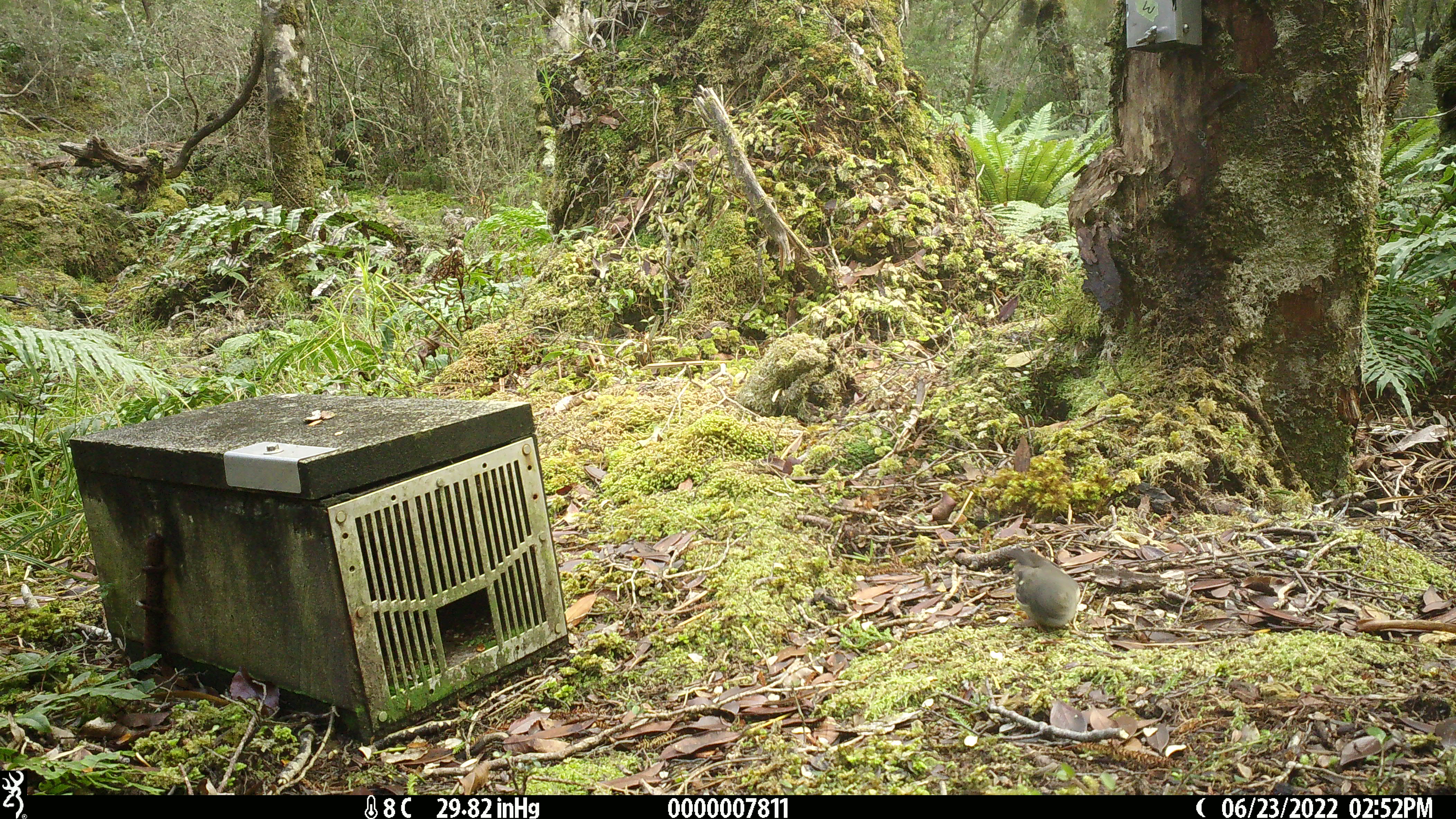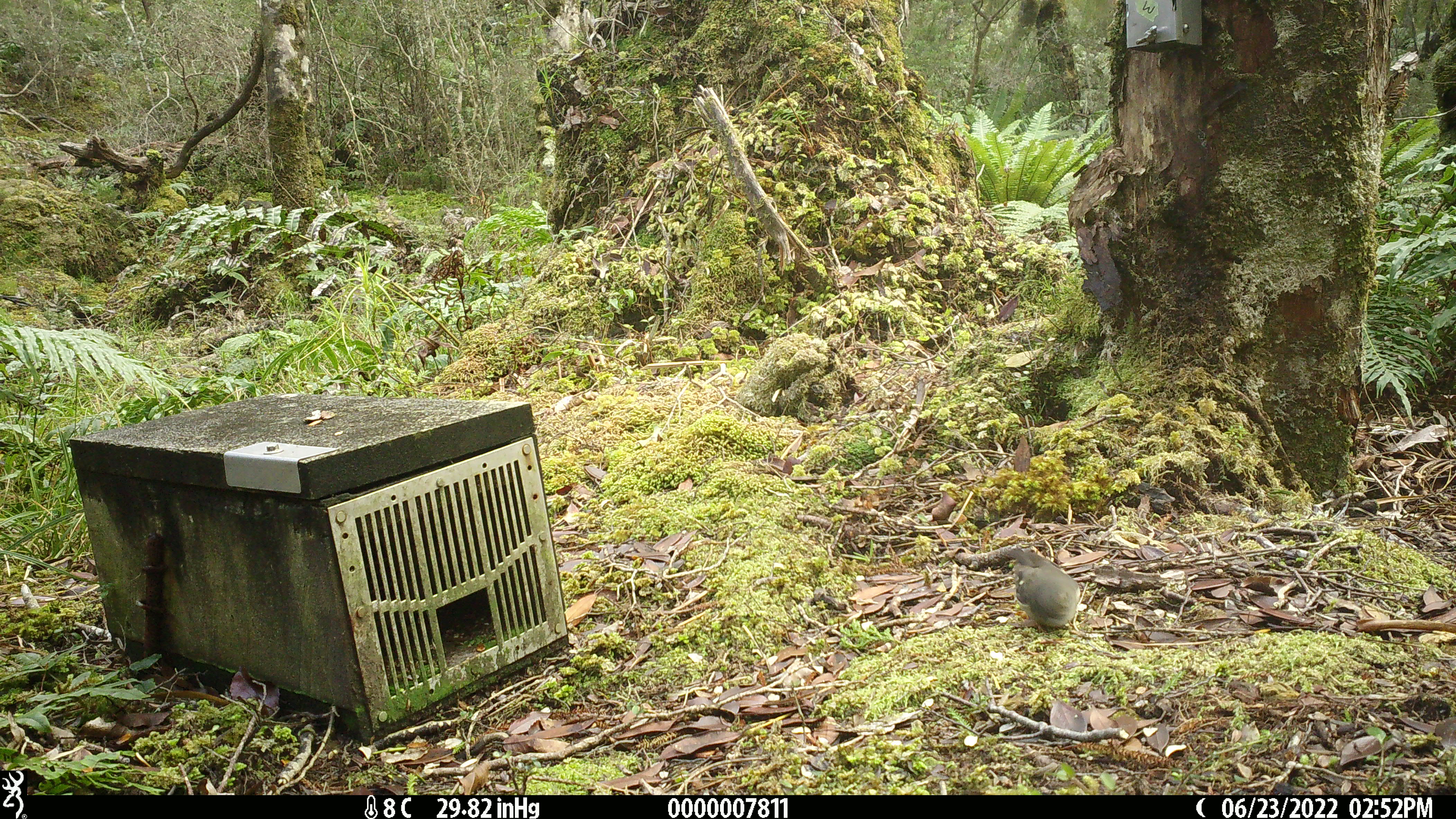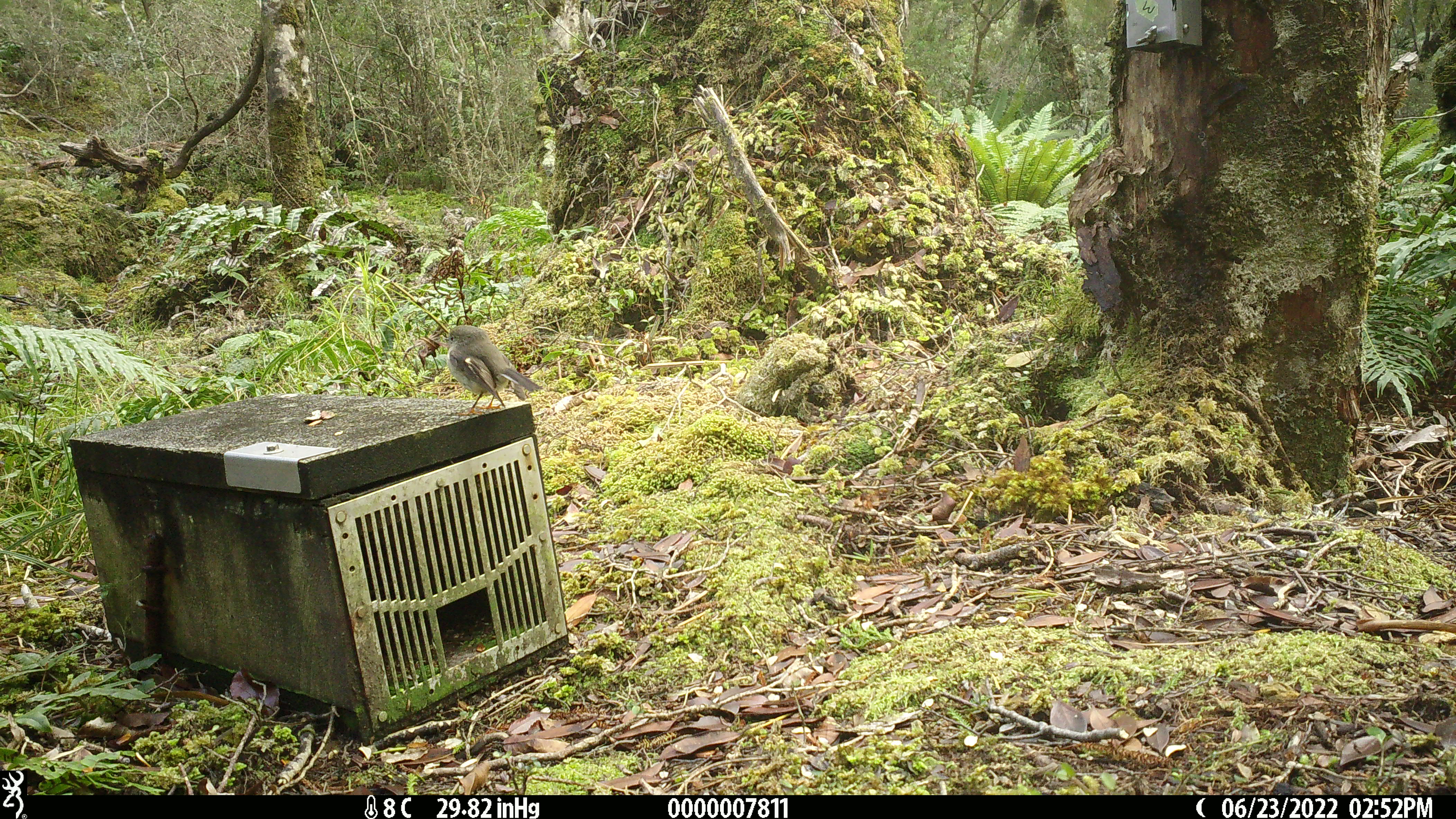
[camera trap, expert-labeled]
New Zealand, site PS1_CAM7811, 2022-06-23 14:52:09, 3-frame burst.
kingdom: Animalia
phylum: Chordata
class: Aves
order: Passeriformes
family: Petroicidae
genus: Petroica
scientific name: Petroica macrocephala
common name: tomtit